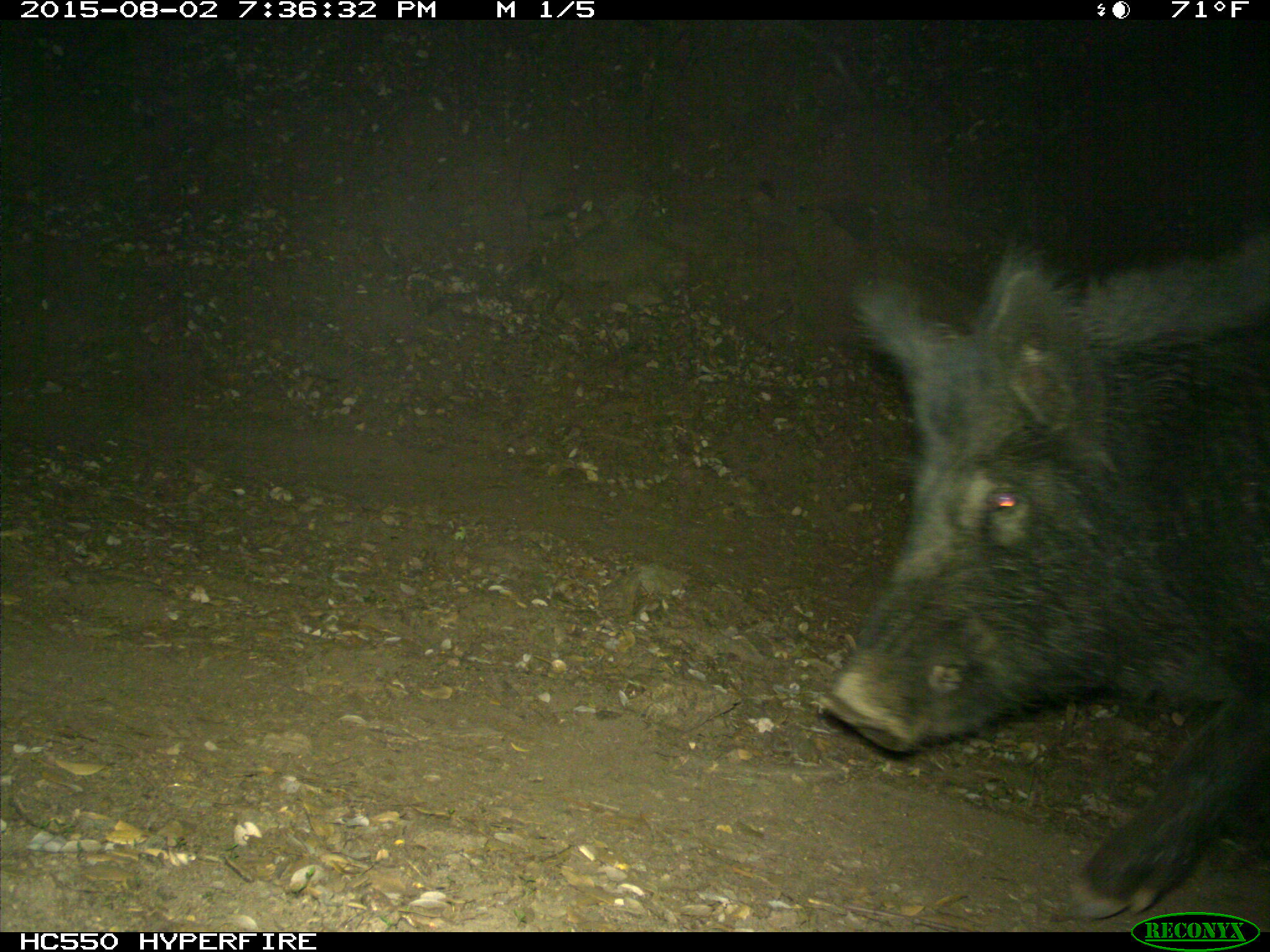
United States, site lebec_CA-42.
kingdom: Animalia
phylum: Chordata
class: Mammalia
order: Artiodactyla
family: Suidae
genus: Sus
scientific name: Sus scrofa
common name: wild boar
Sus scrofa (wild boar).